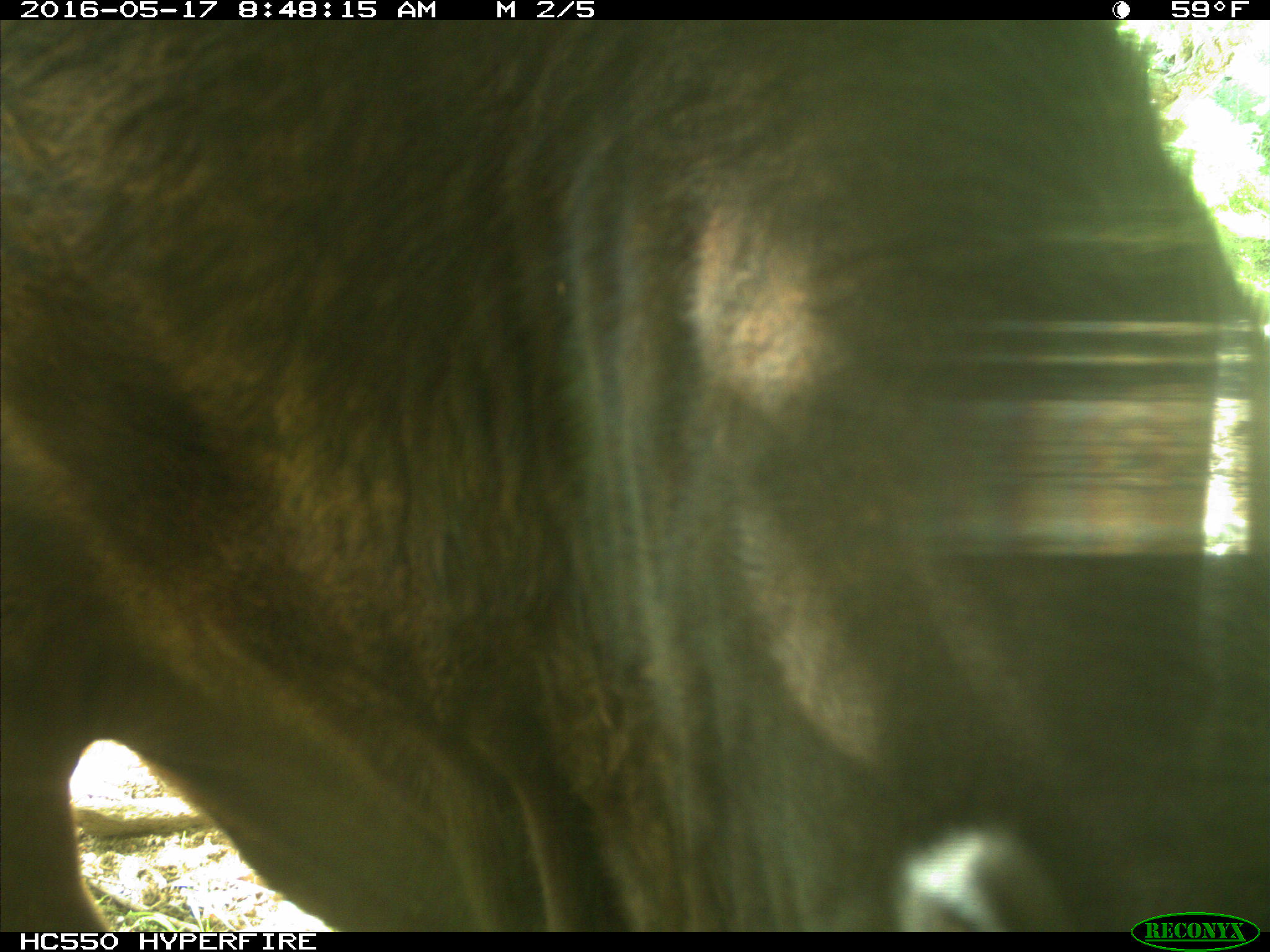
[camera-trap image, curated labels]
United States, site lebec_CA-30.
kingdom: Animalia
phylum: Chordata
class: Mammalia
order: Artiodactyla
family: Bovidae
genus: Bos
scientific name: Bos taurus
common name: domestic cow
Bos taurus (domestic cow).